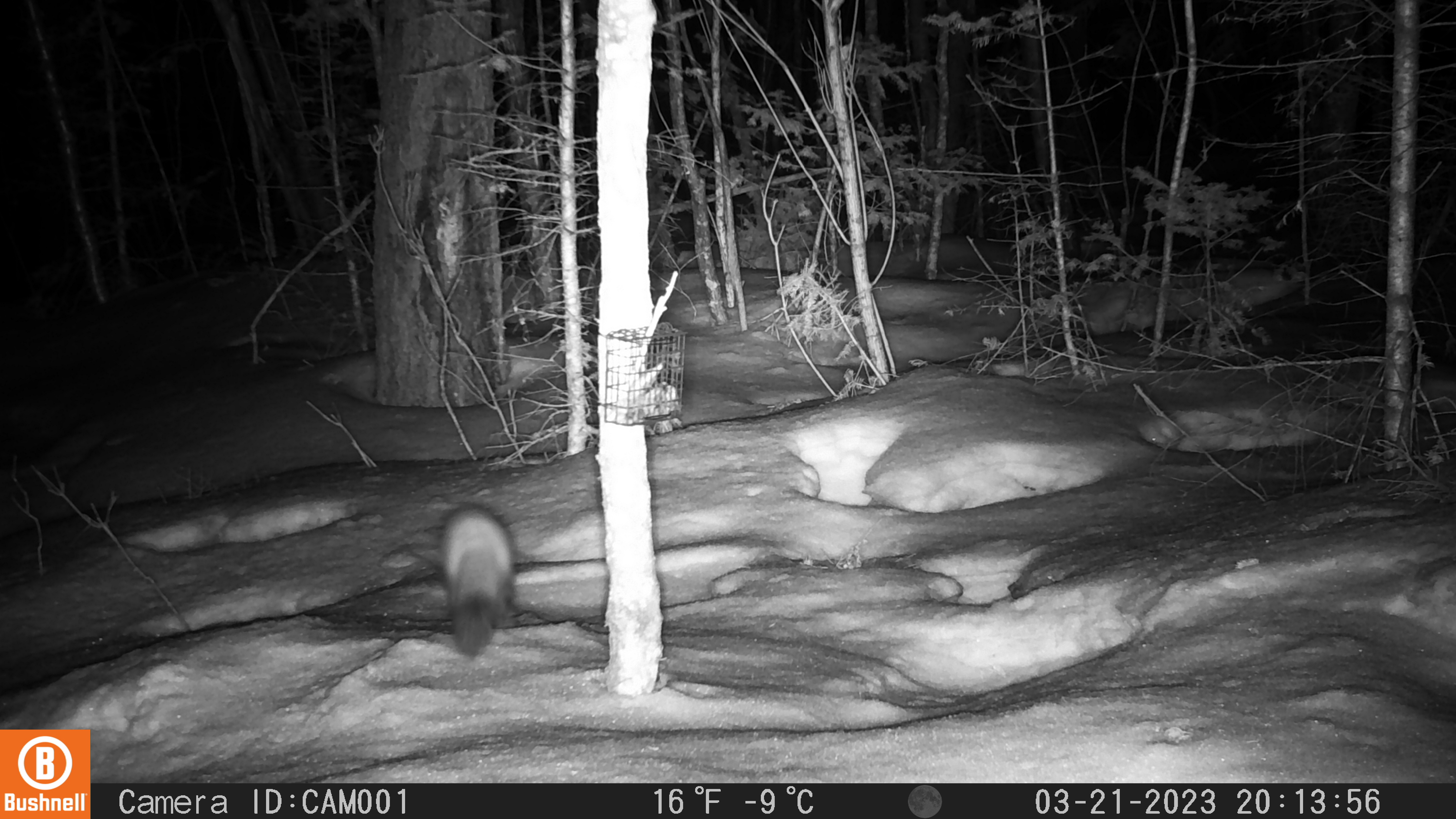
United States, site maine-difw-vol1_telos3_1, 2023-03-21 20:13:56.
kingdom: Animalia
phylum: Chordata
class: Mammalia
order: Carnivora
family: Mustelidae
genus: Martes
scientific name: Martes americana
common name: american marten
American marten (Martes americana).